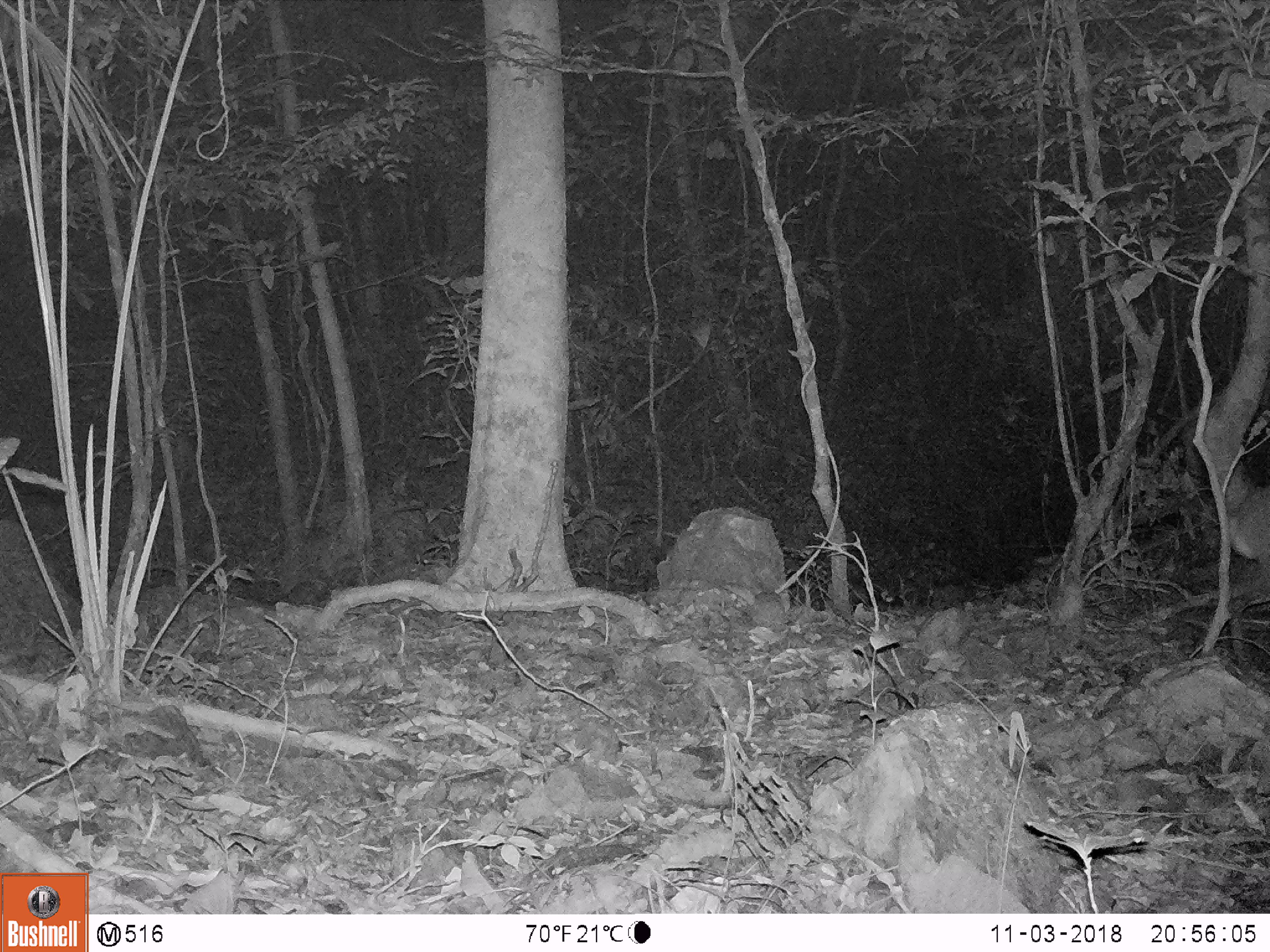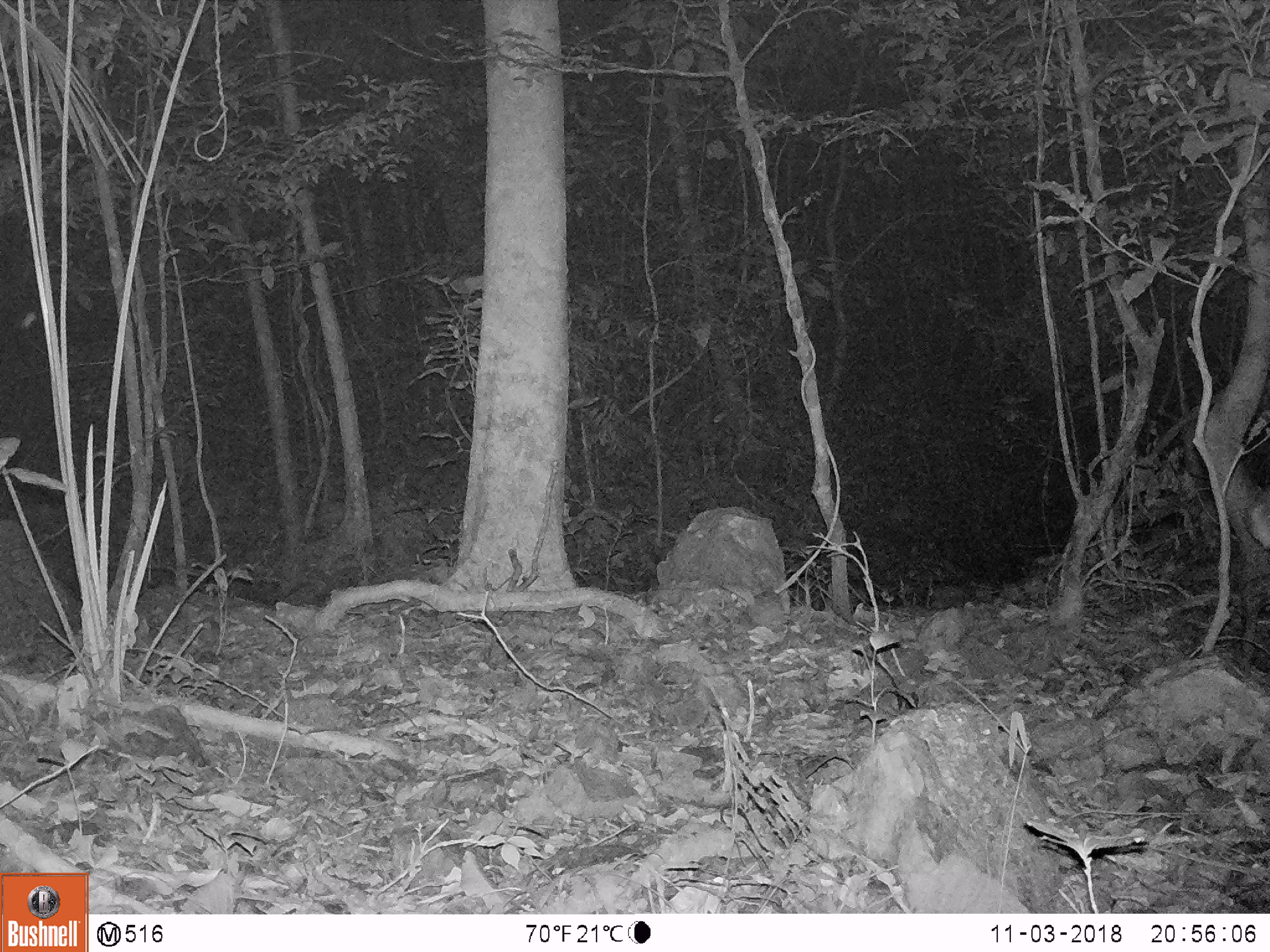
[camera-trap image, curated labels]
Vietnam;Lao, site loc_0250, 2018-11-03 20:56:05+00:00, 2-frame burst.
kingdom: Animalia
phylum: Chordata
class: Mammalia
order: Artiodactyla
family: Cervidae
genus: Muntiacus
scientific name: Muntiacus vuquangensis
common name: large-antlered muntjac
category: large antlered muntjac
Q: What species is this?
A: Large antlered muntjac (large-antlered muntjac) (Muntiacus vuquangensis).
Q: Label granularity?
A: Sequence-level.